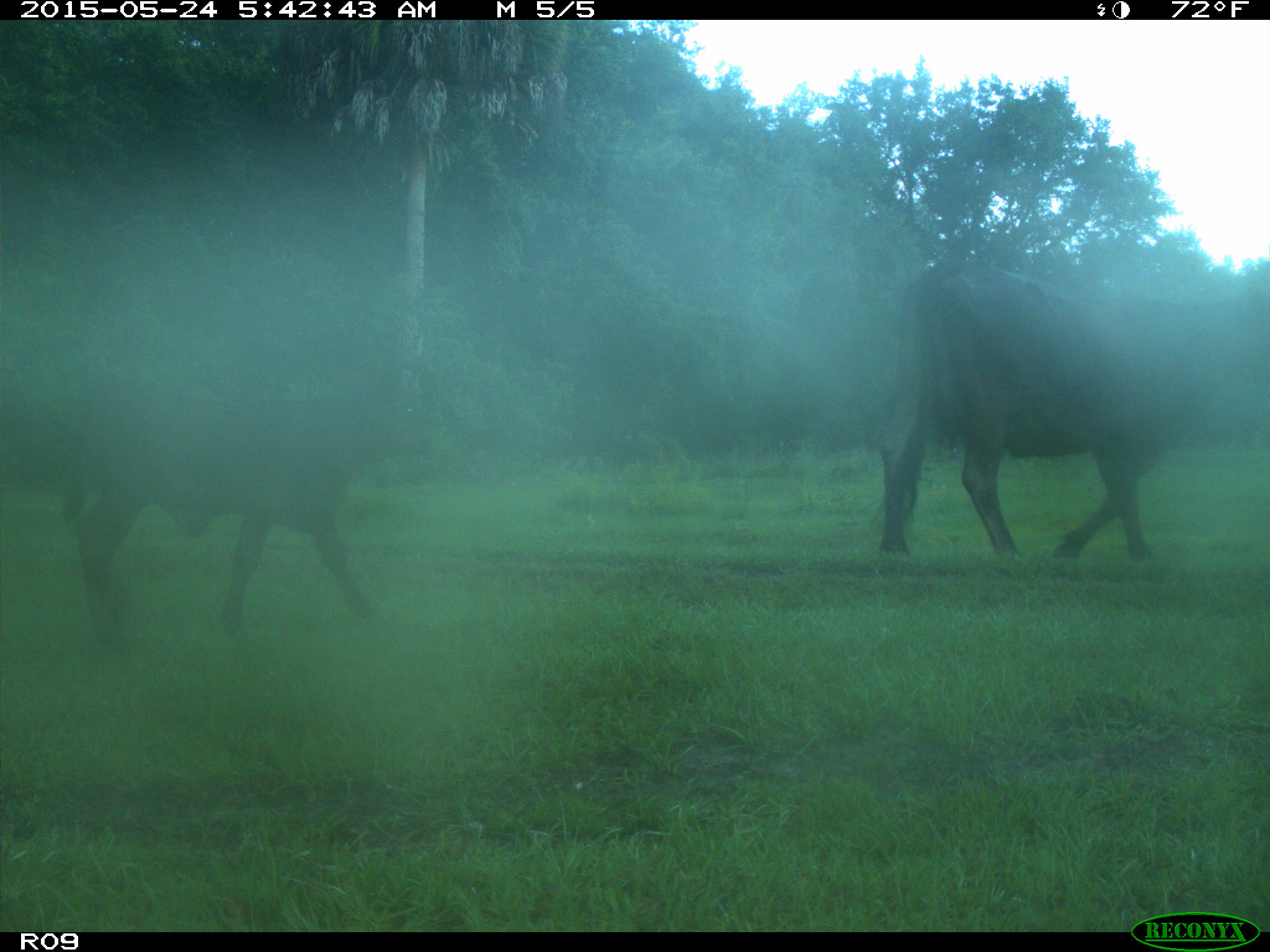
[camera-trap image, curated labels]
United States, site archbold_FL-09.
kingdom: Animalia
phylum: Chordata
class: Mammalia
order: Artiodactyla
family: Bovidae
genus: Bos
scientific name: Bos taurus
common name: domestic cow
Bos taurus (domestic cow).